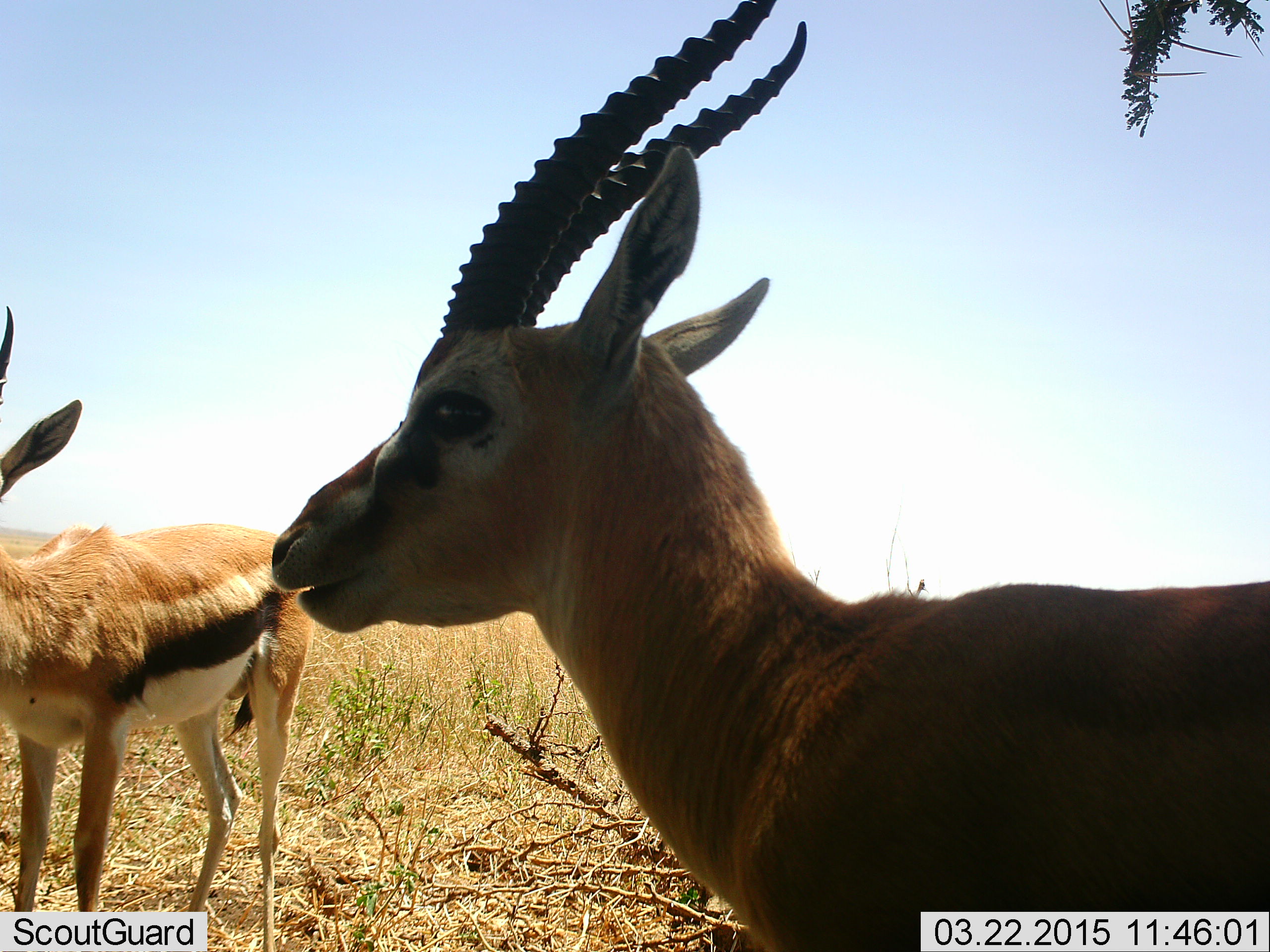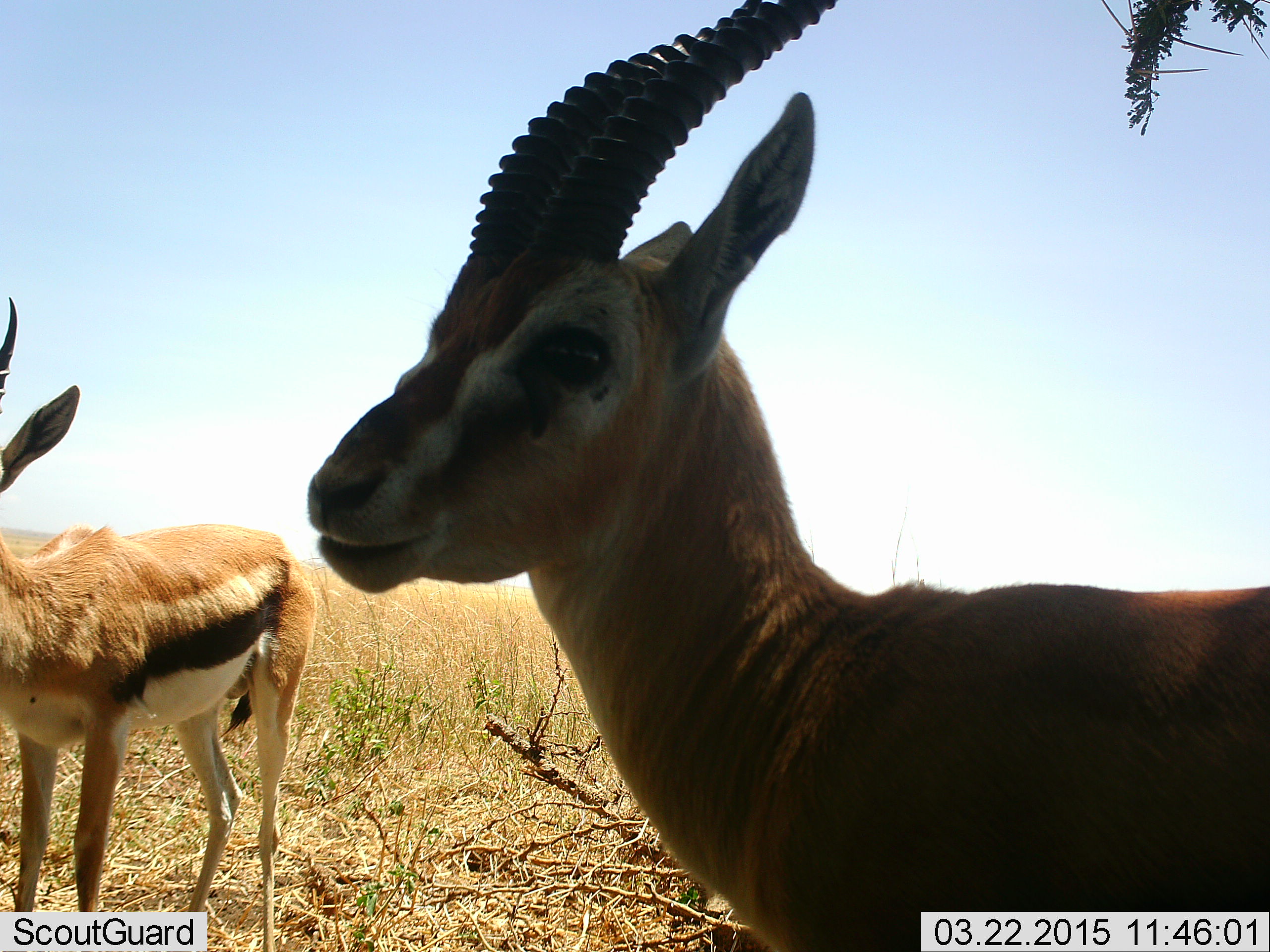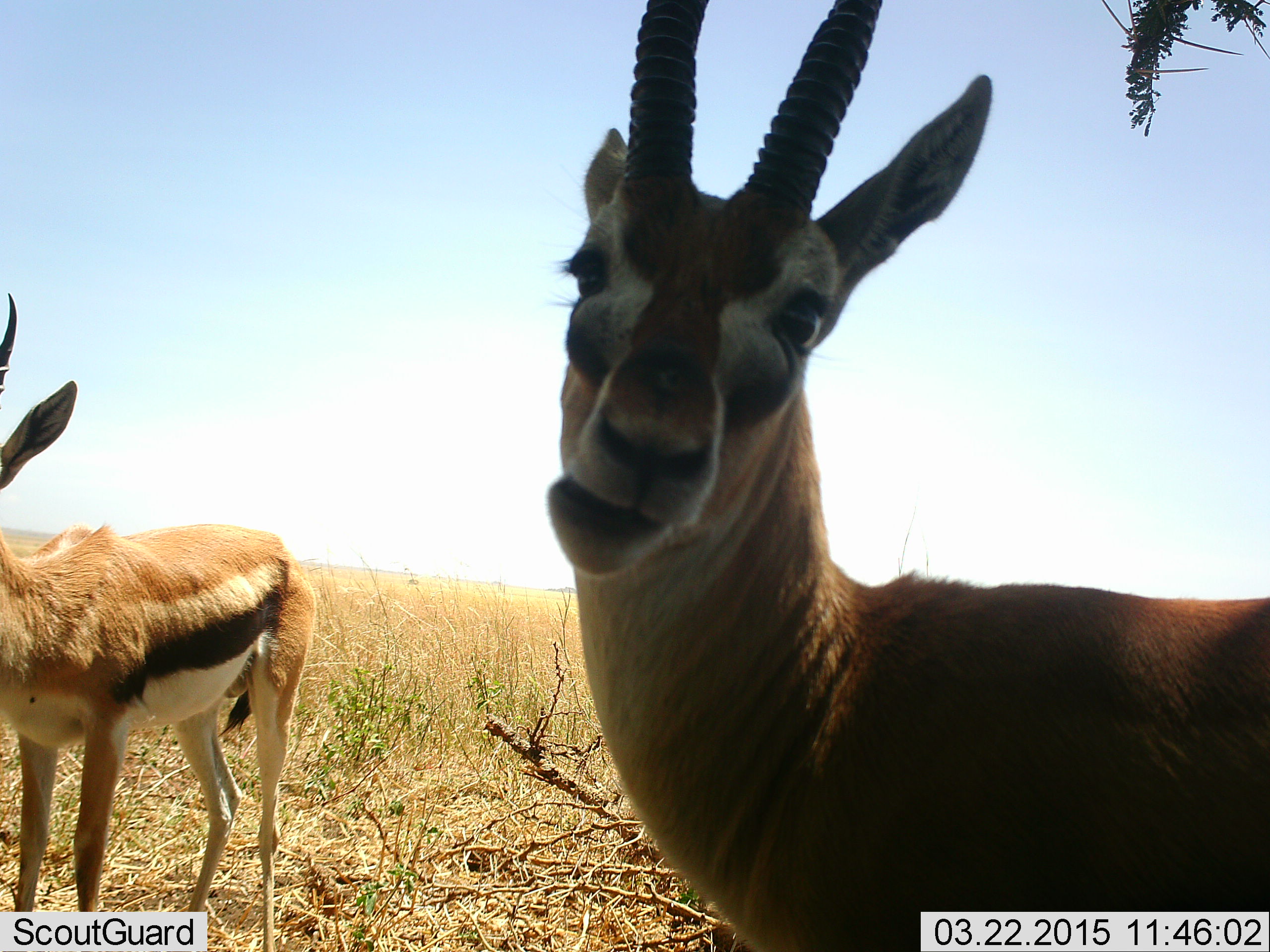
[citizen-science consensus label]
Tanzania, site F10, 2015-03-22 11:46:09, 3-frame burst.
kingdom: Animalia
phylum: Chordata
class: Mammalia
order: Artiodactyla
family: Bovidae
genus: Eudorcas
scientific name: Eudorcas thomsonii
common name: thomson's gazelle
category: gazellethomsons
Gazellethomsons (thomson's gazelle) (Eudorcas thomsonii), count 2. Behavior (volunteer vote fractions): standing 100%, resting 10%, moving 0%, interacting 0%. Young present (vote fraction): 0%. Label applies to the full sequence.